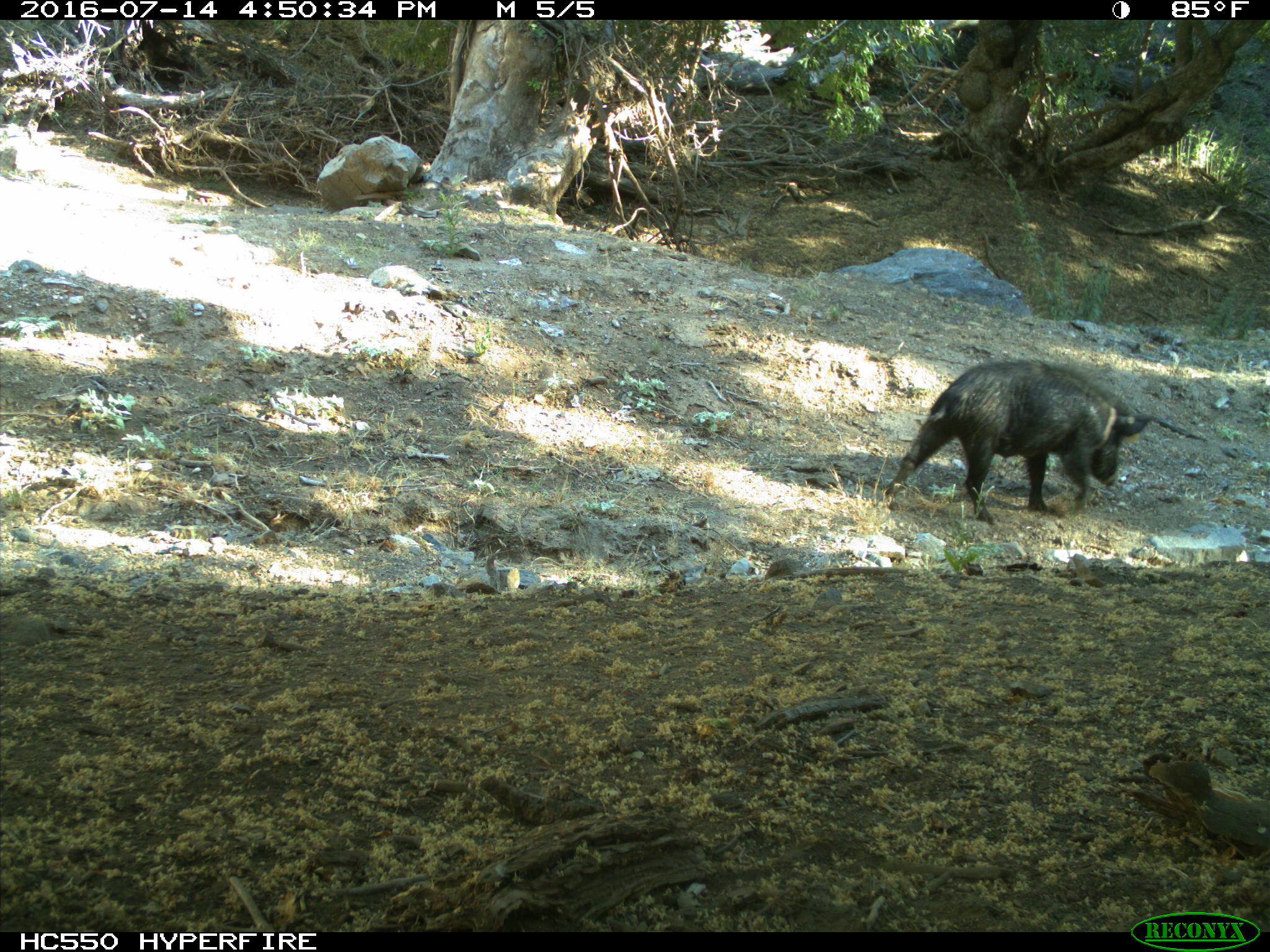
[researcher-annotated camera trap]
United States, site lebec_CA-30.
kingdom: Animalia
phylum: Chordata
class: Mammalia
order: Artiodactyla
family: Suidae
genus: Sus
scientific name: Sus scrofa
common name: wild boar